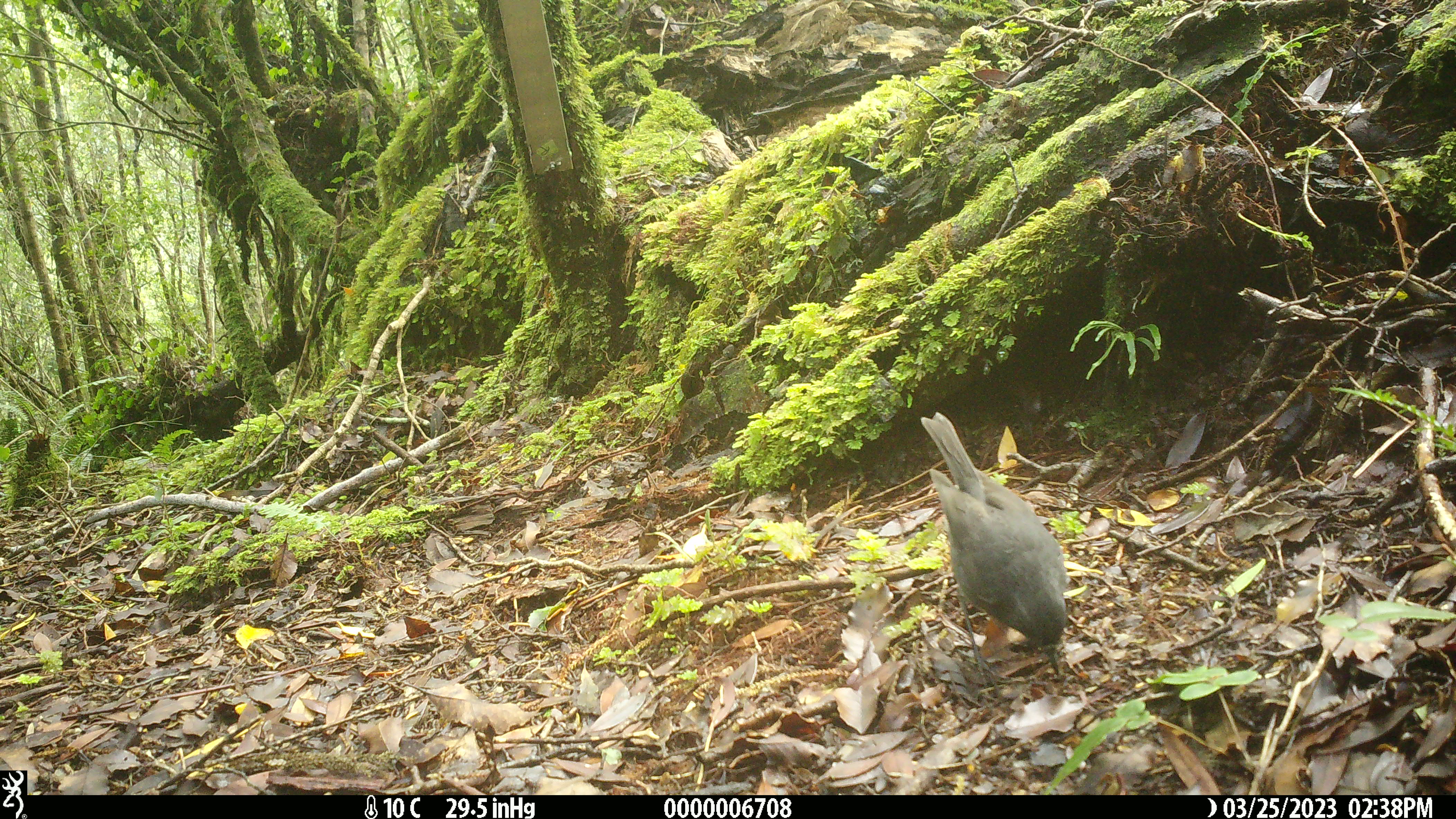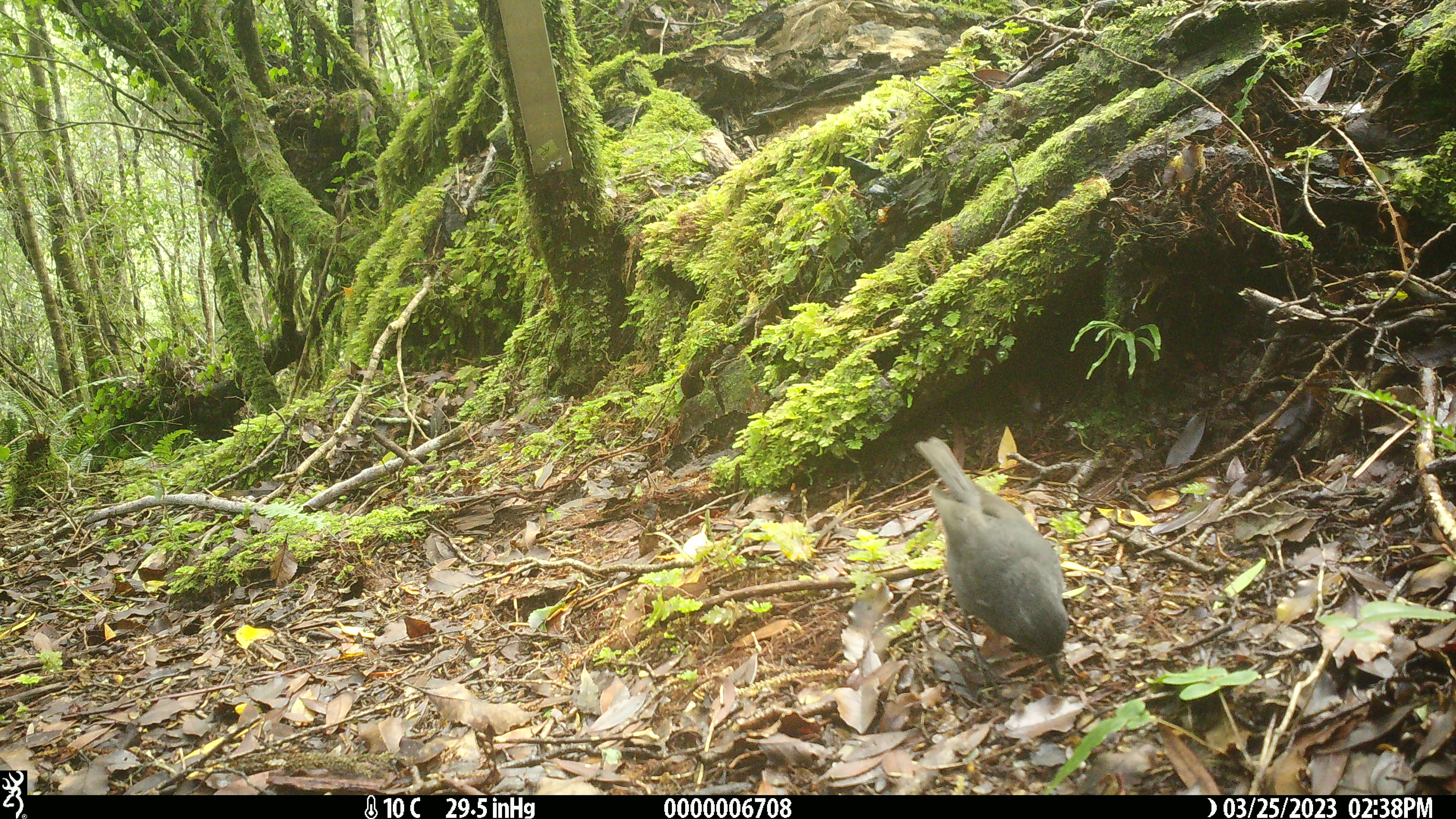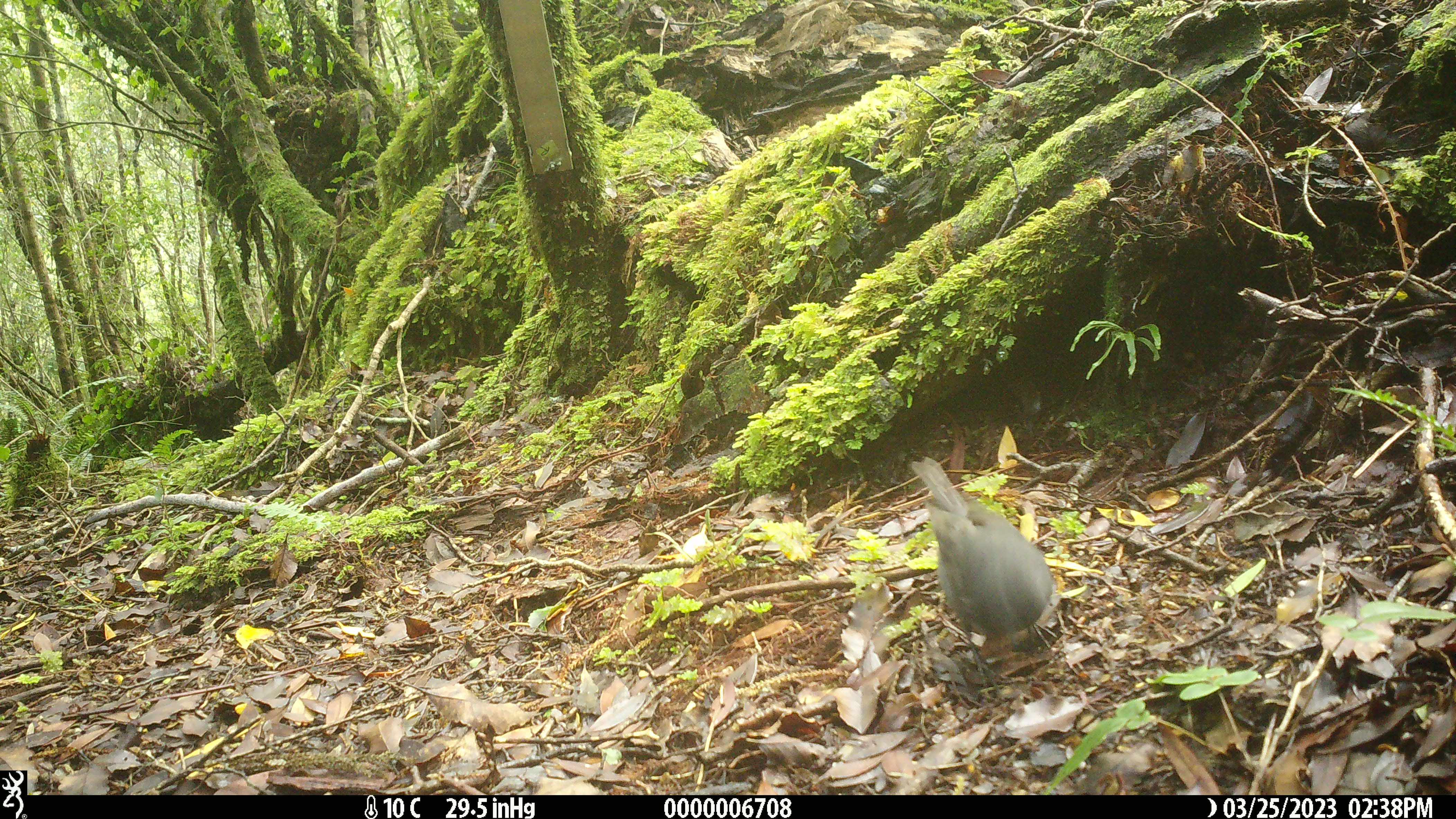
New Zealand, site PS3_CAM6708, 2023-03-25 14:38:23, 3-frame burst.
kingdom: Animalia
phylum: Chordata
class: Aves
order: Passeriformes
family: Petroicidae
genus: Petroica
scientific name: Petroica australis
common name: new zealand robin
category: robin